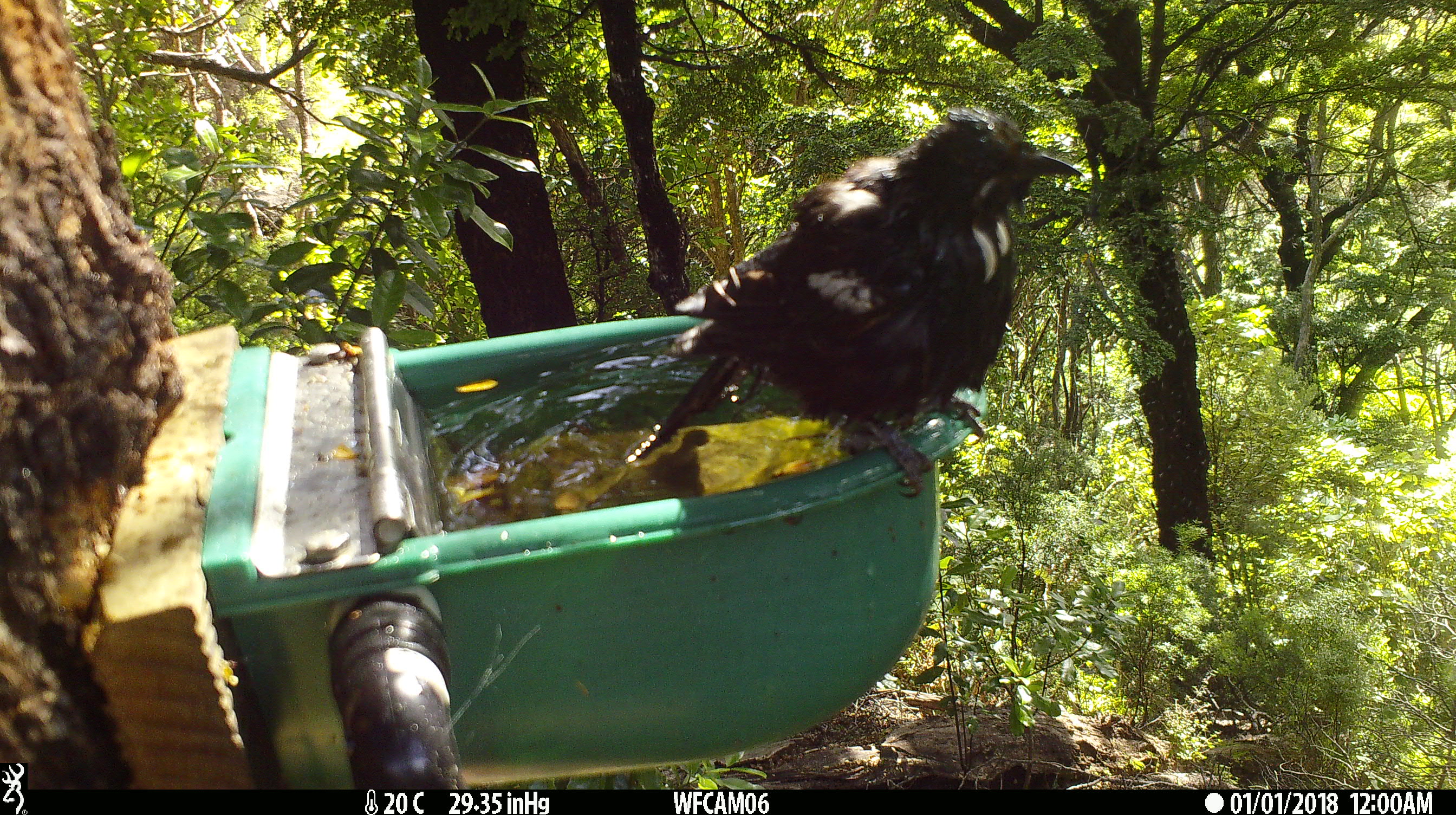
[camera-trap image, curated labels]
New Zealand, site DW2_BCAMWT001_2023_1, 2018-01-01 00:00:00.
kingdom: Animalia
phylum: Chordata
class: Aves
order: Passeriformes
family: Meliphagidae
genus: Prosthemadera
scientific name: Prosthemadera novaeseelandiae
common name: tui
Tui (Prosthemadera novaeseelandiae).